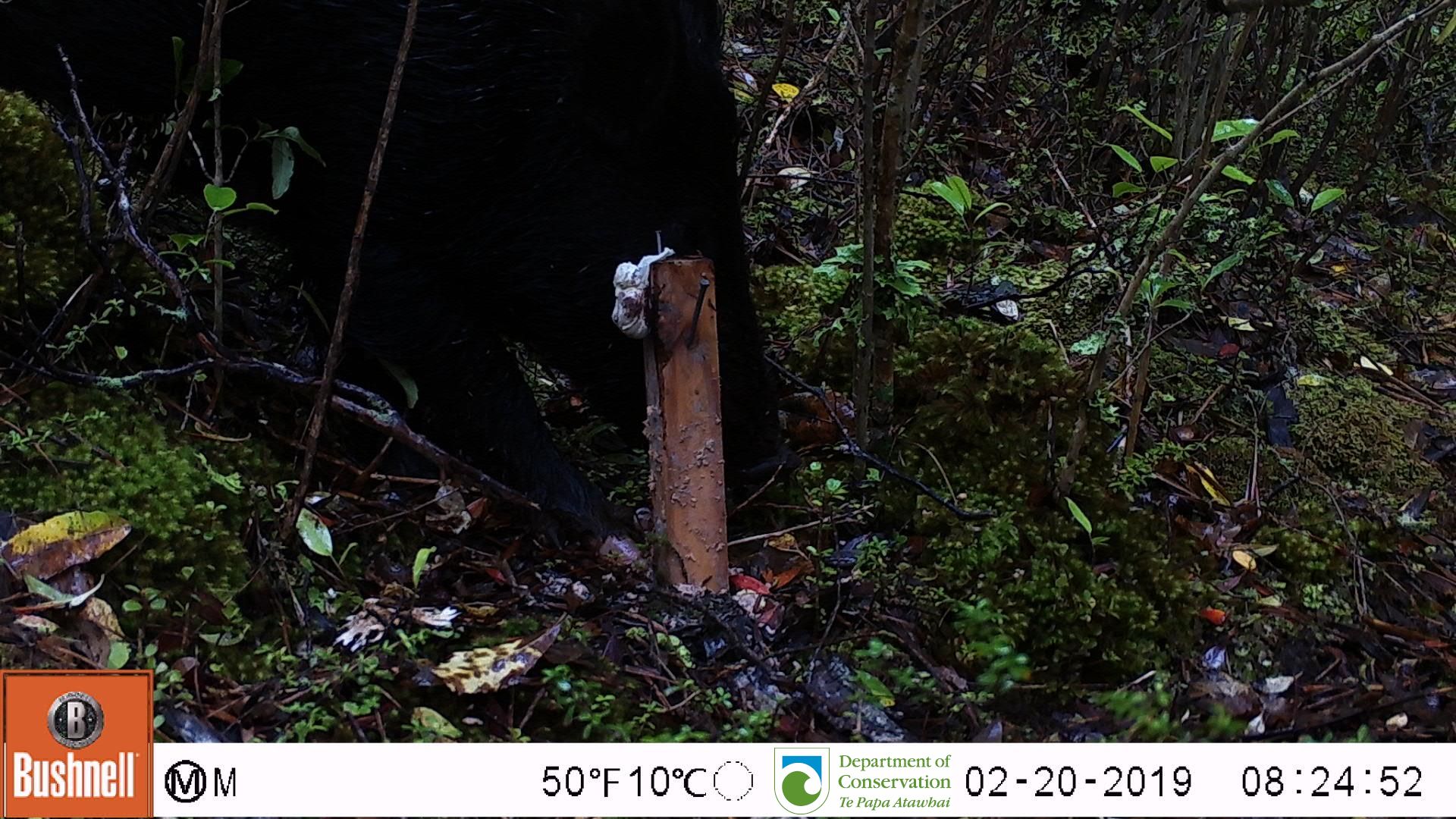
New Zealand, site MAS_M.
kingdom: Animalia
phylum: Chordata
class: Mammalia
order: Artiodactyla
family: Suidae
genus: Sus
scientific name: Sus scrofa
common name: pig